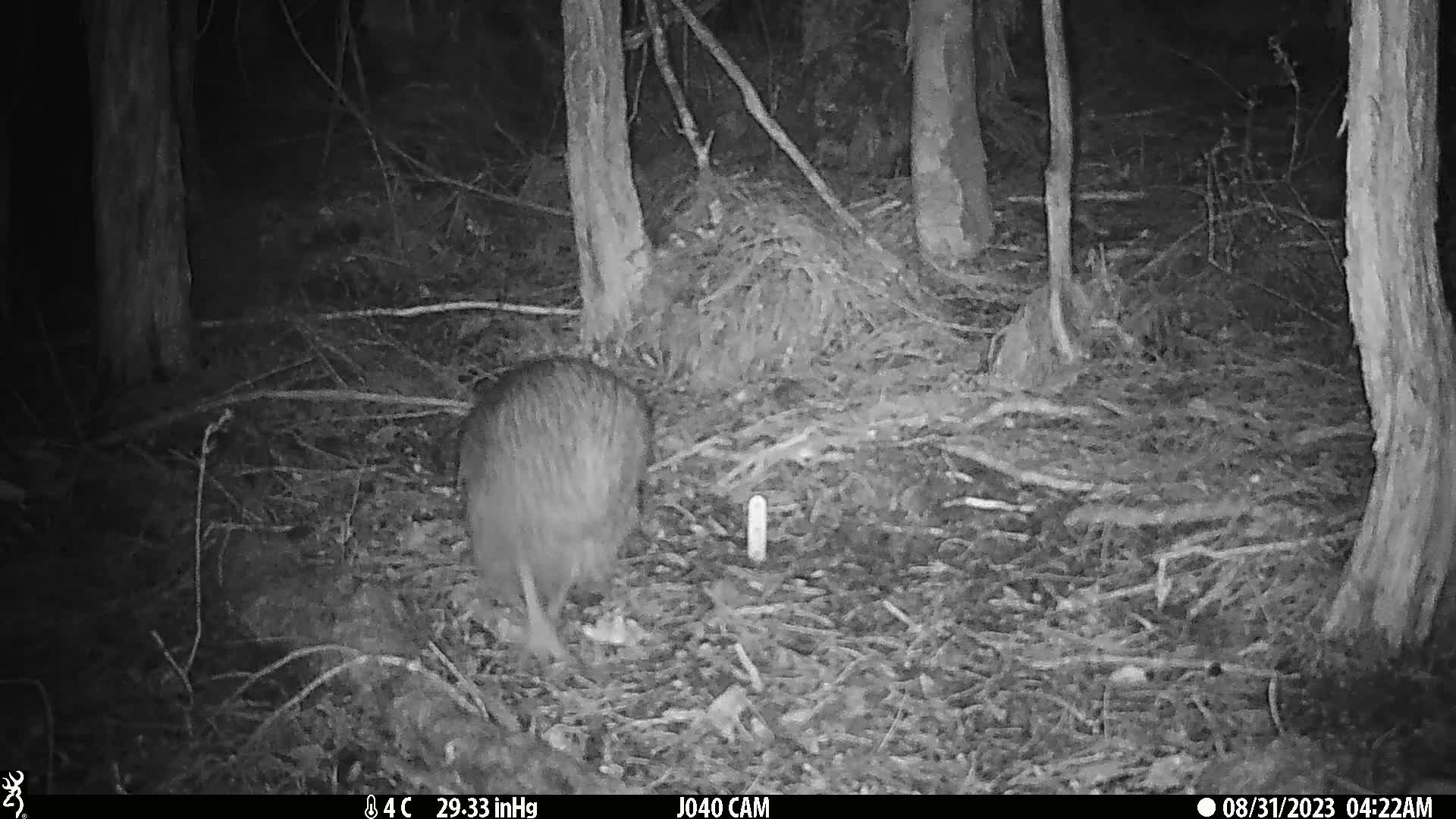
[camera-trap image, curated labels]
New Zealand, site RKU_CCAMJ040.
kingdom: Animalia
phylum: Chordata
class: Aves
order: Apterygiformes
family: Apterygidae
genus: Apteryx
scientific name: Apteryx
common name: kiwi